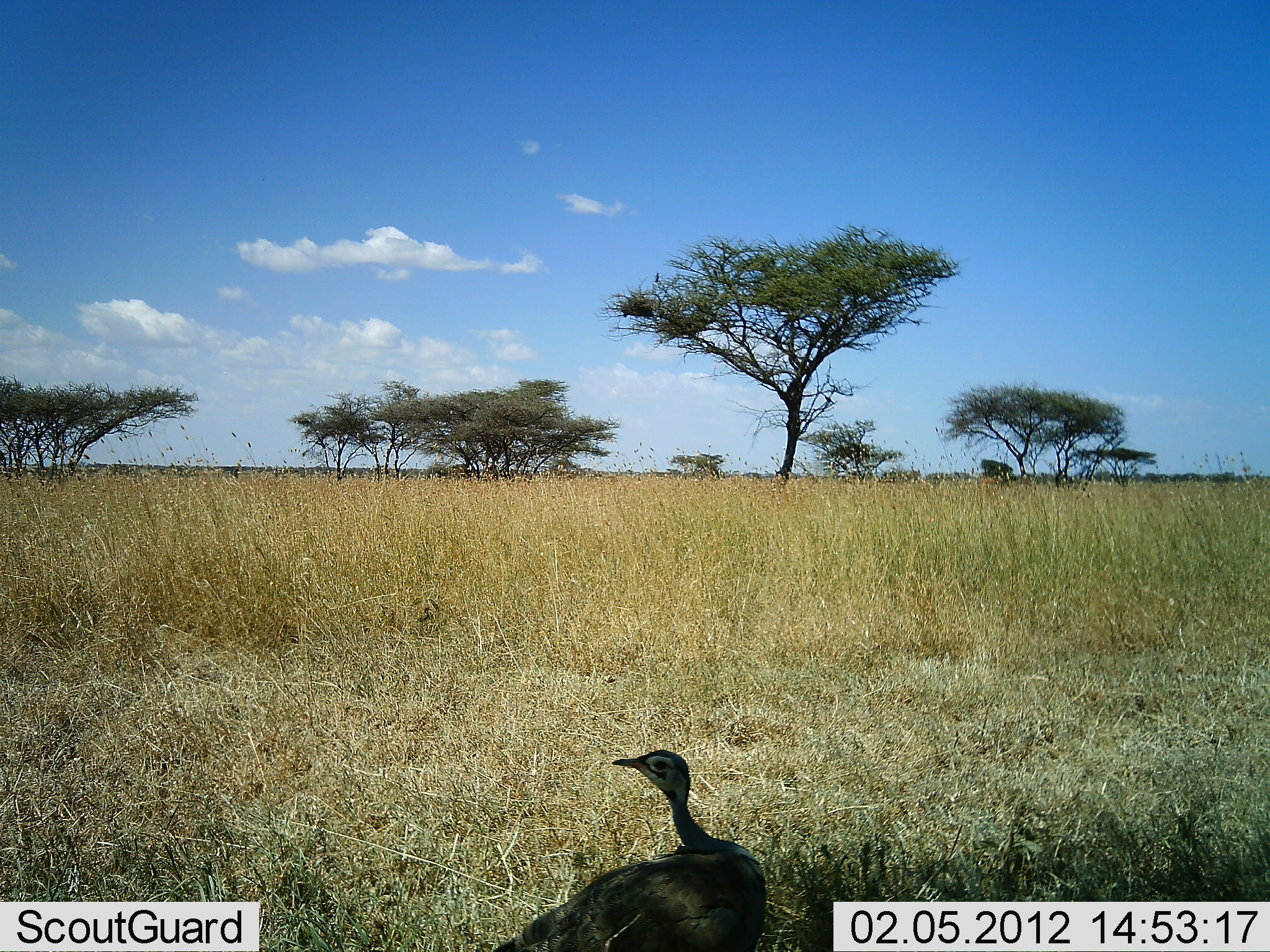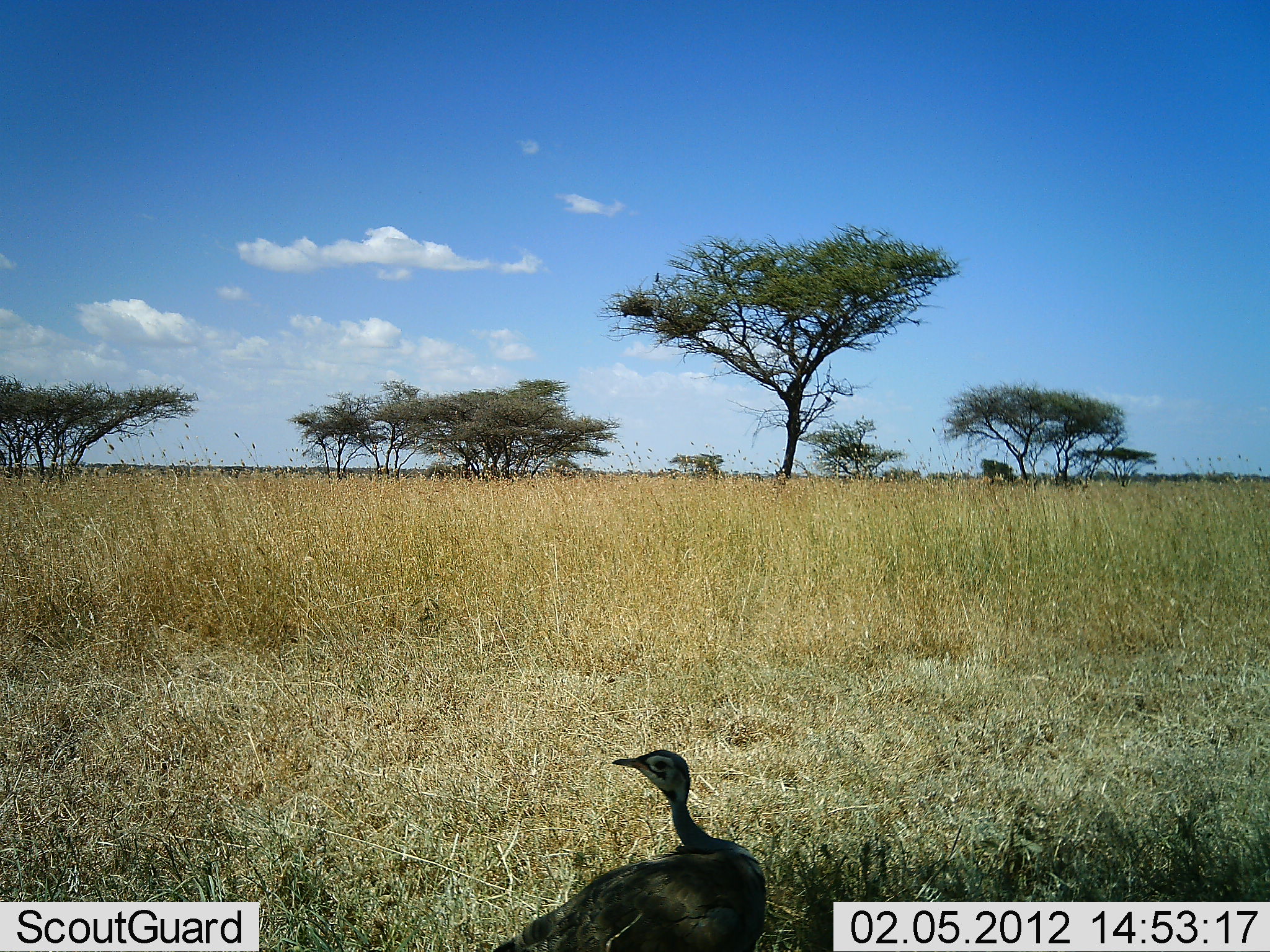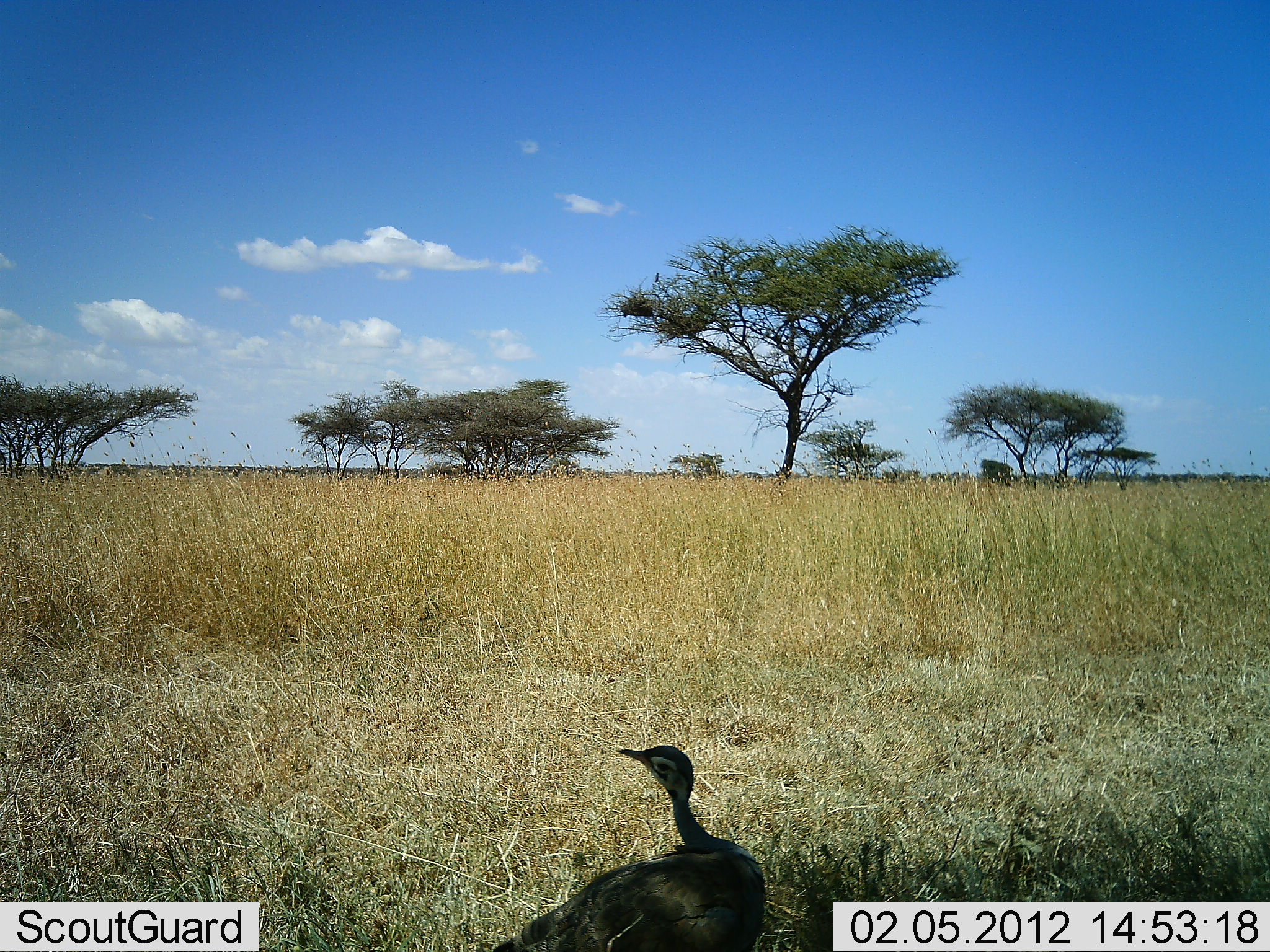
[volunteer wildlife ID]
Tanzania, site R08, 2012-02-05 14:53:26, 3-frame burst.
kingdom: Animalia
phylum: Chordata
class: Aves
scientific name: Aves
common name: bird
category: otherbird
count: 1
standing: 75%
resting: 29%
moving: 0%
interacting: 0%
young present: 4%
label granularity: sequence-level